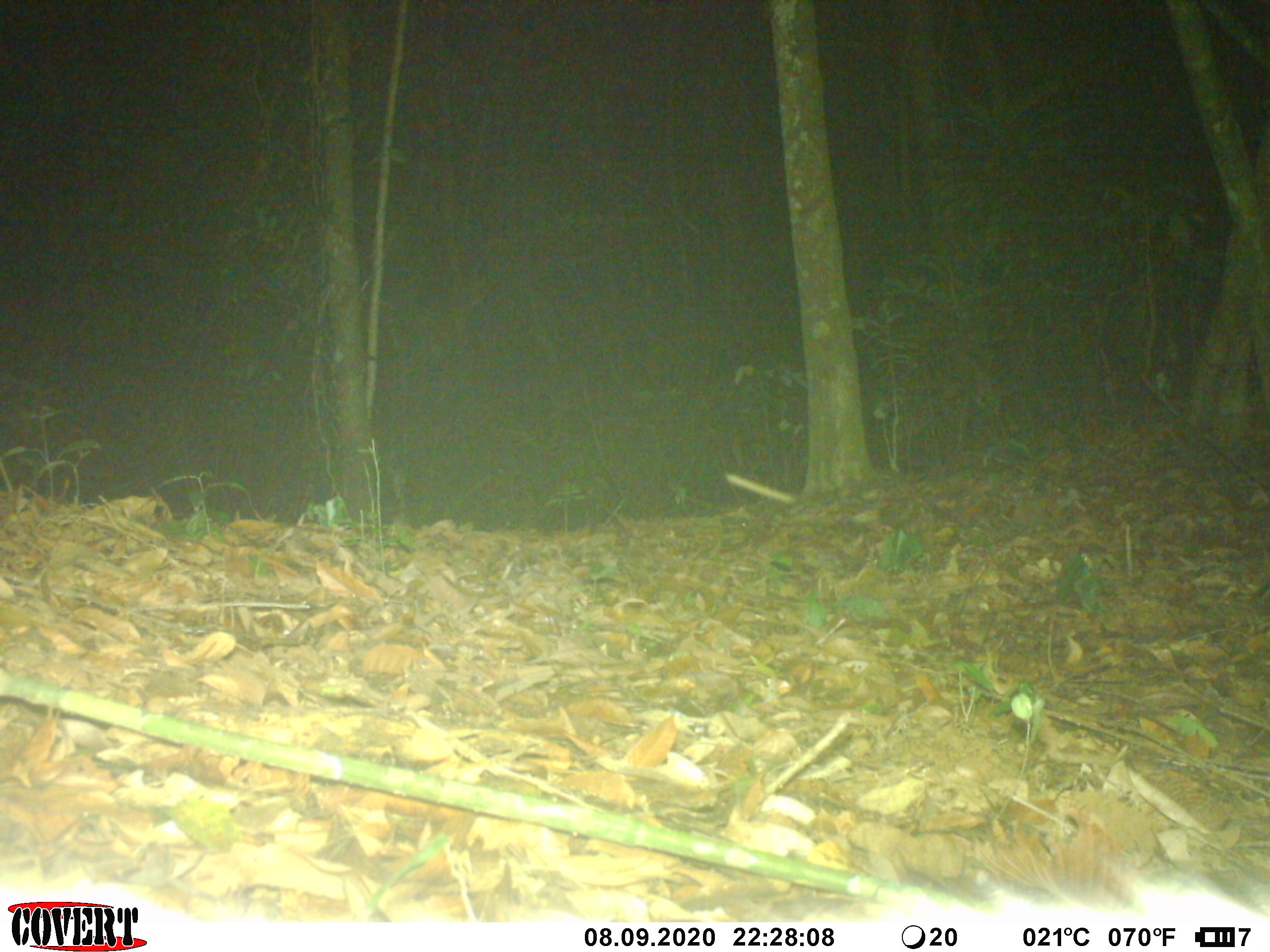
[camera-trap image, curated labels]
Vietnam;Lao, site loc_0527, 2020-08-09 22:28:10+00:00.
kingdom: Animalia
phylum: Chordata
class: Mammalia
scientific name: Mammalia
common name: mammal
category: unidentified small mammal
Unidentified small mammal (mammal) (Mammalia). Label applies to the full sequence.